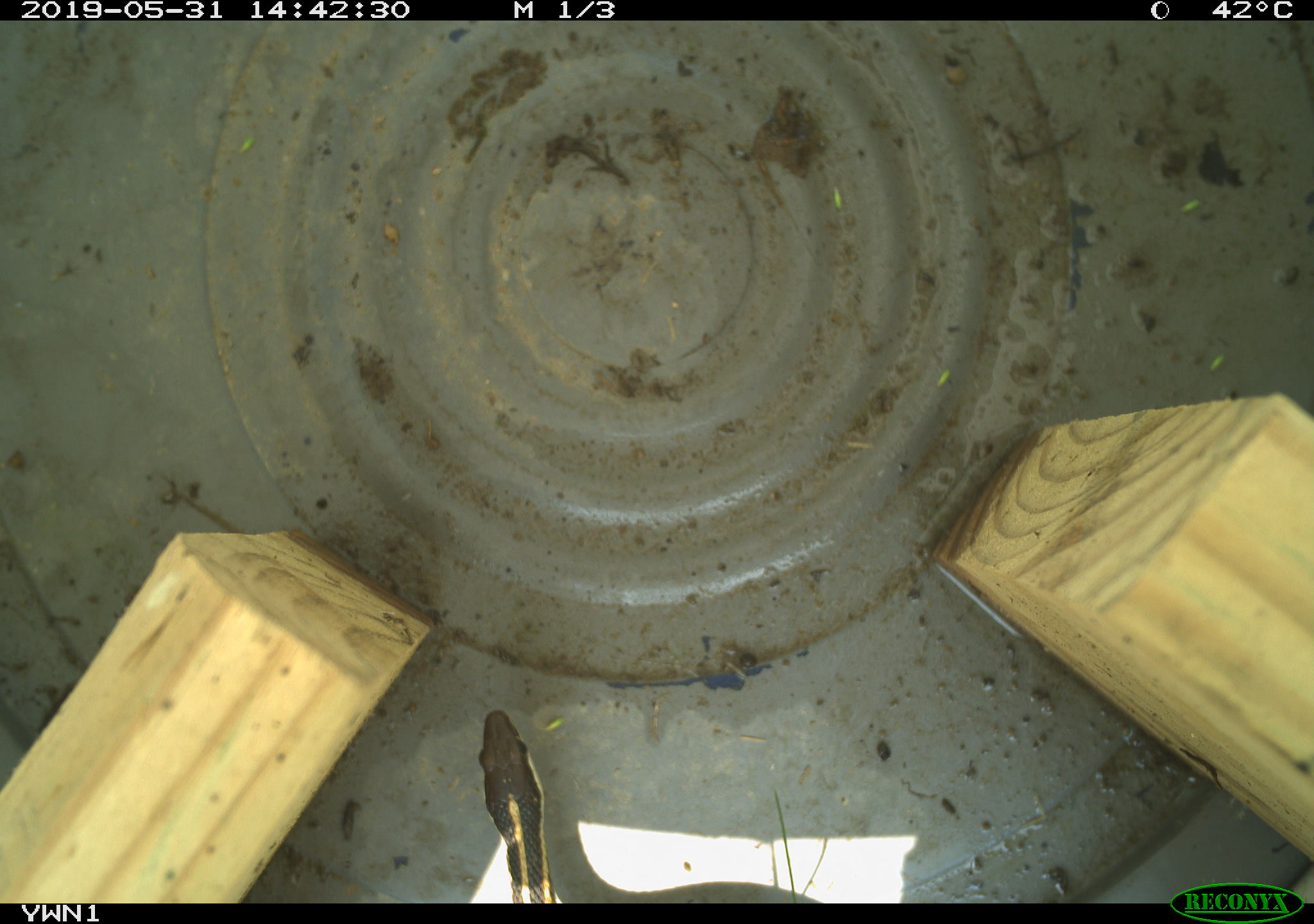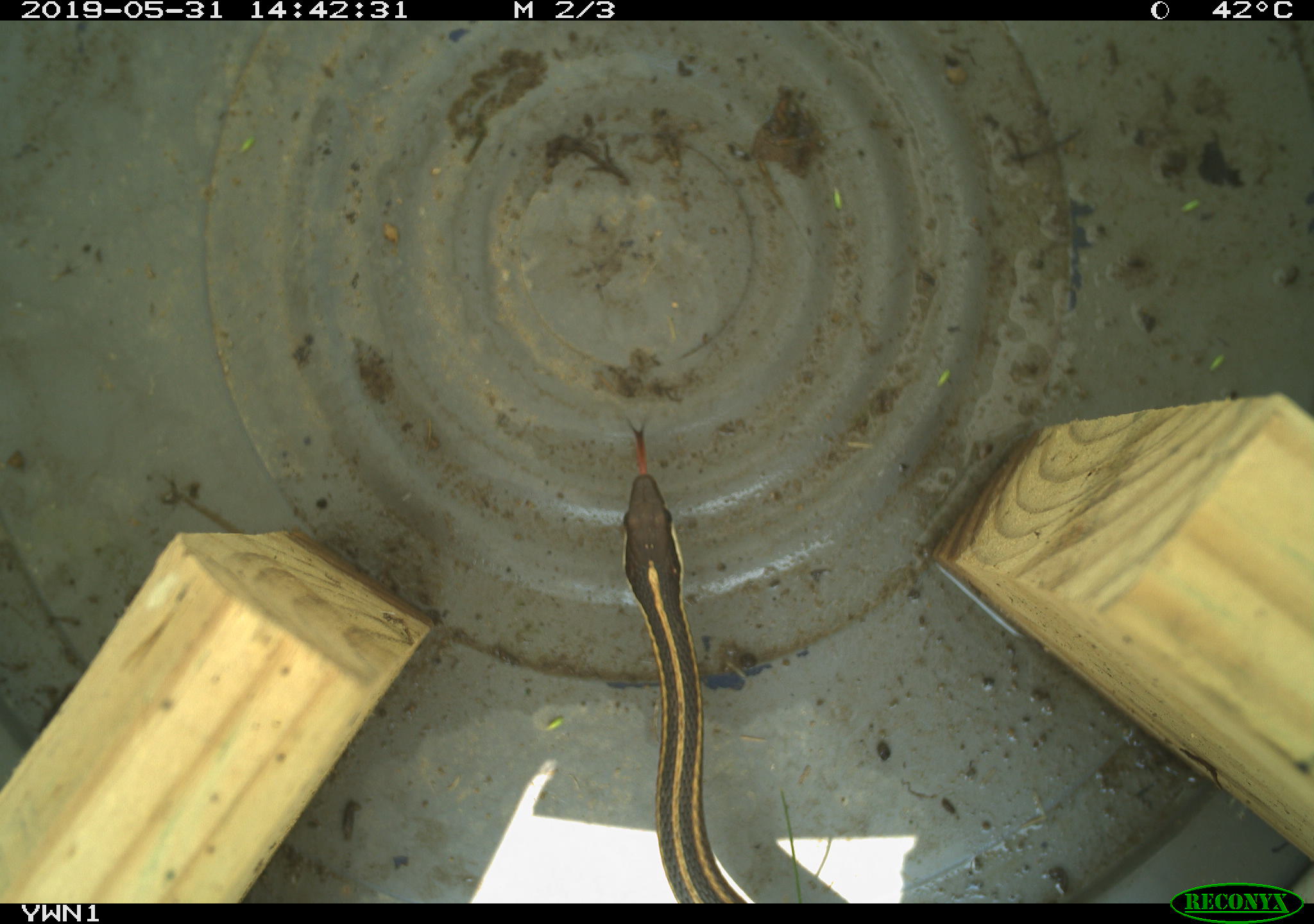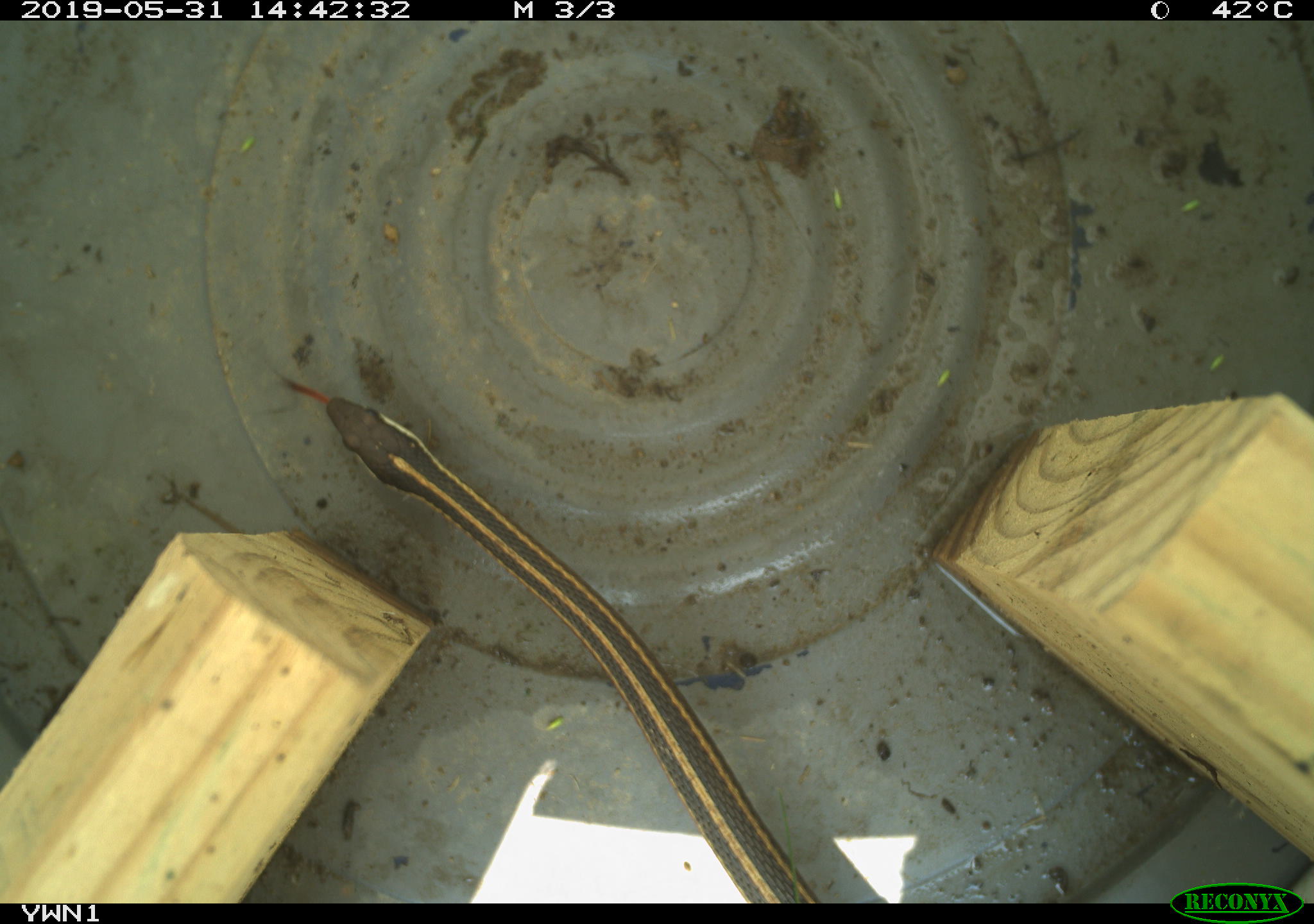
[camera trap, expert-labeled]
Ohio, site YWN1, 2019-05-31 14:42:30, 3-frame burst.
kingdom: Animalia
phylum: Chordata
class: Reptilia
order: Squamata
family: Colubridae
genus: Thamnophis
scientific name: Thamnophis sirtalis sirtalis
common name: eastern gartersnake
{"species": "eastern gartersnake (Thamnophis sirtalis sirtalis)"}